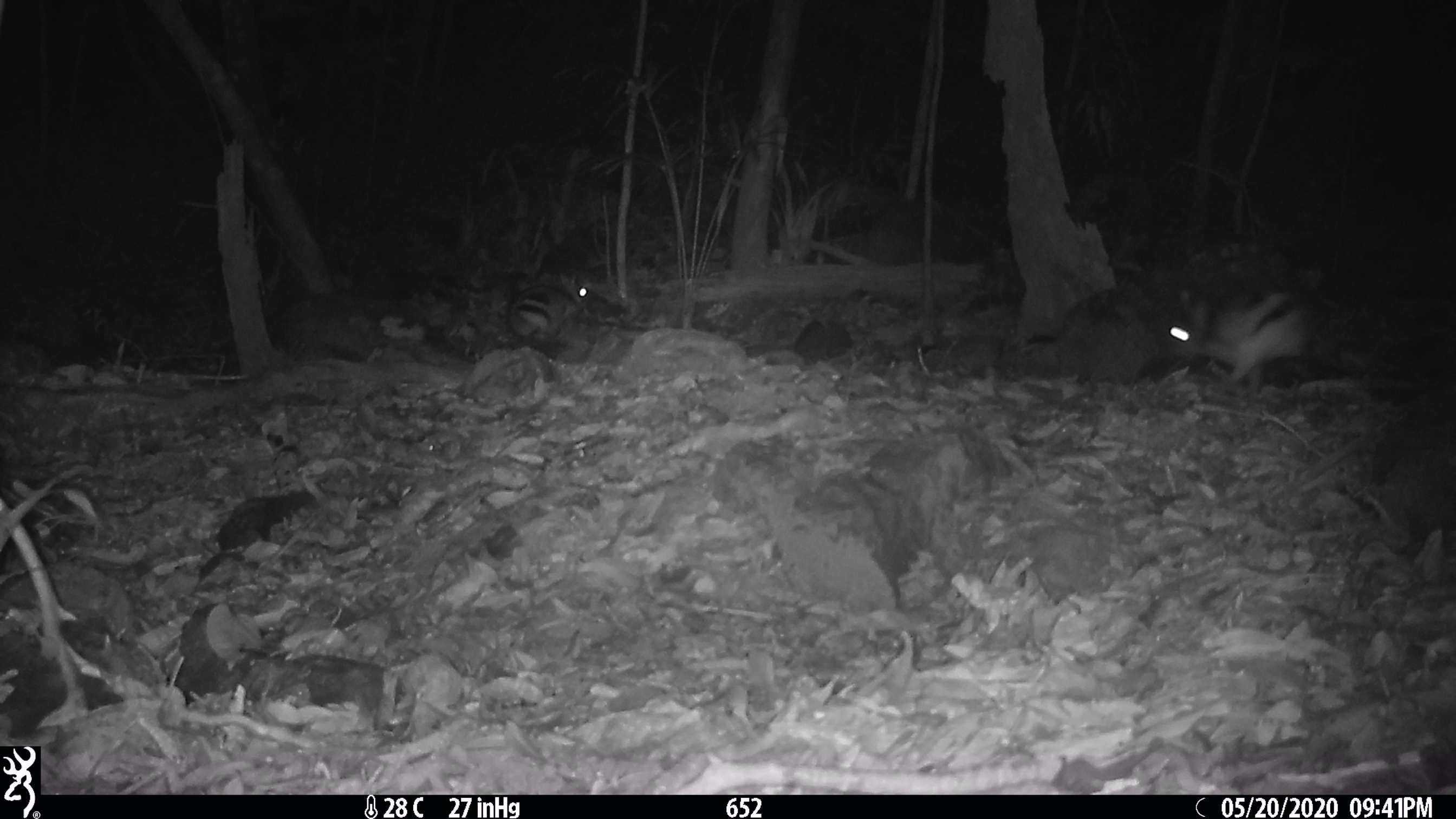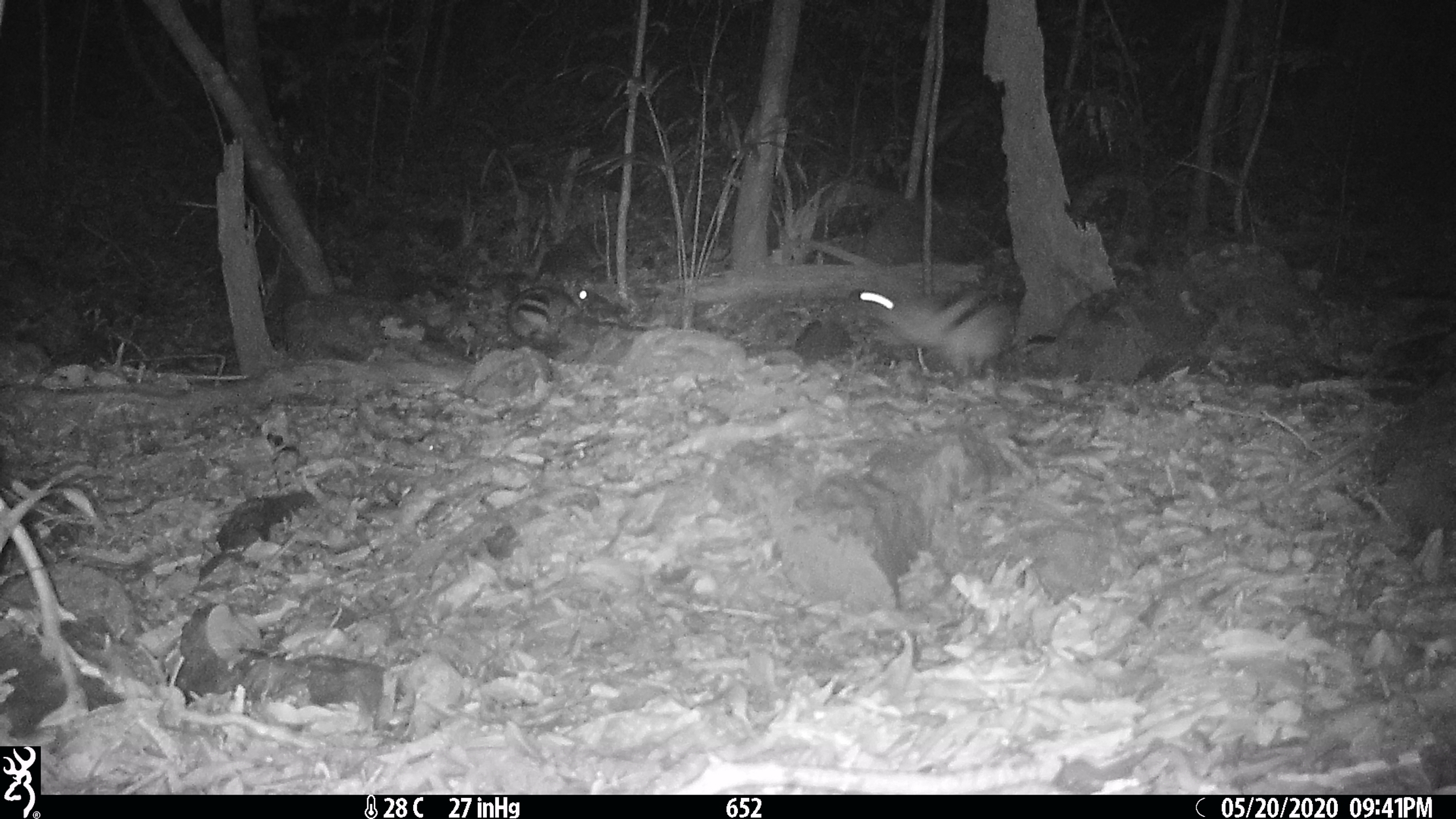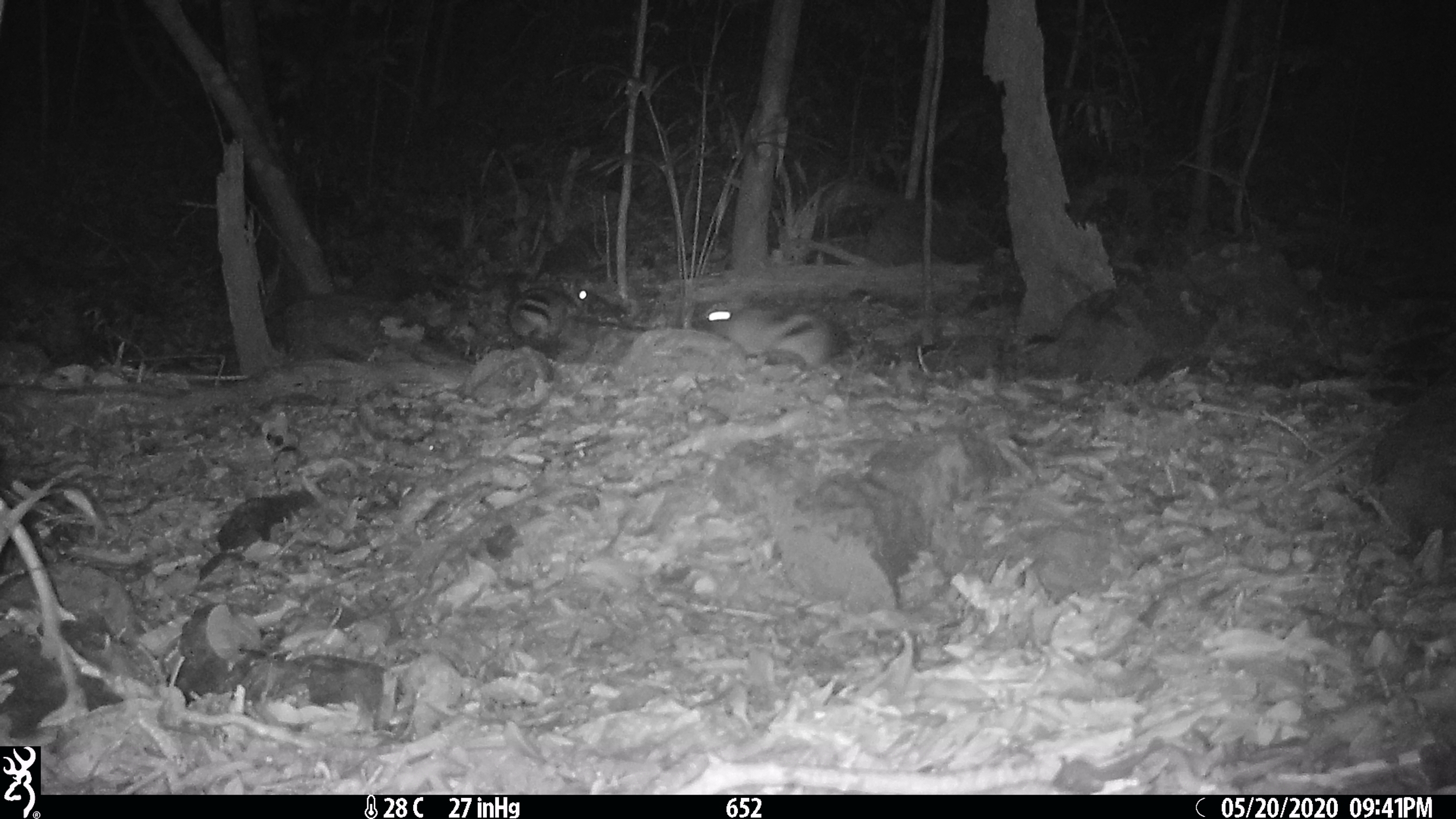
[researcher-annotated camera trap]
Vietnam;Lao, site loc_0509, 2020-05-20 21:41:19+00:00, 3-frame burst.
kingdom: Animalia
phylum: Chordata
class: Mammalia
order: Lagomorpha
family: Leporidae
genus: Nesolagus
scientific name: Nesolagus timminsi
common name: annamite striped rabbit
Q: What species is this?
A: Annamite striped rabbit (Nesolagus timminsi).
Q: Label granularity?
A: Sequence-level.